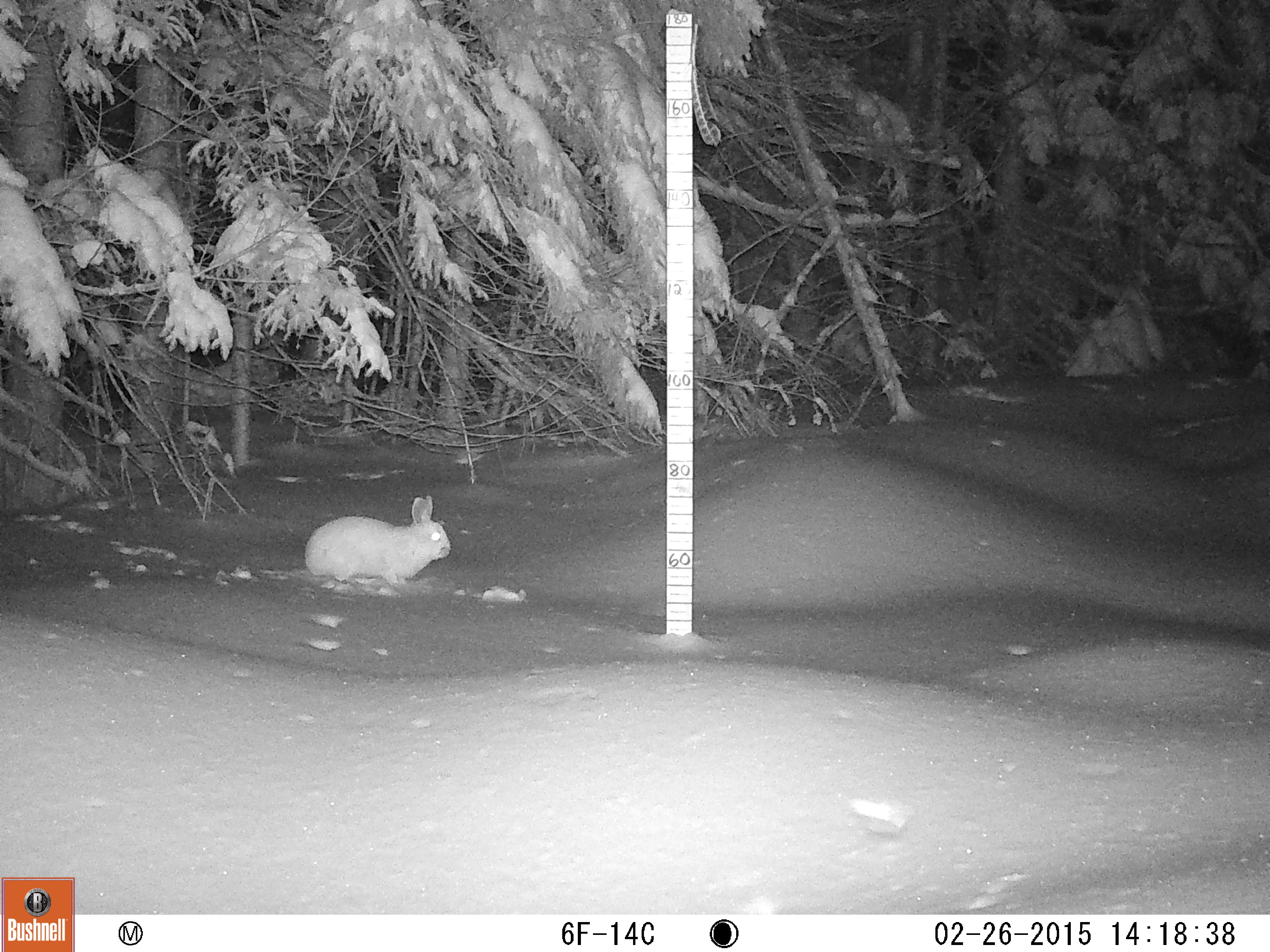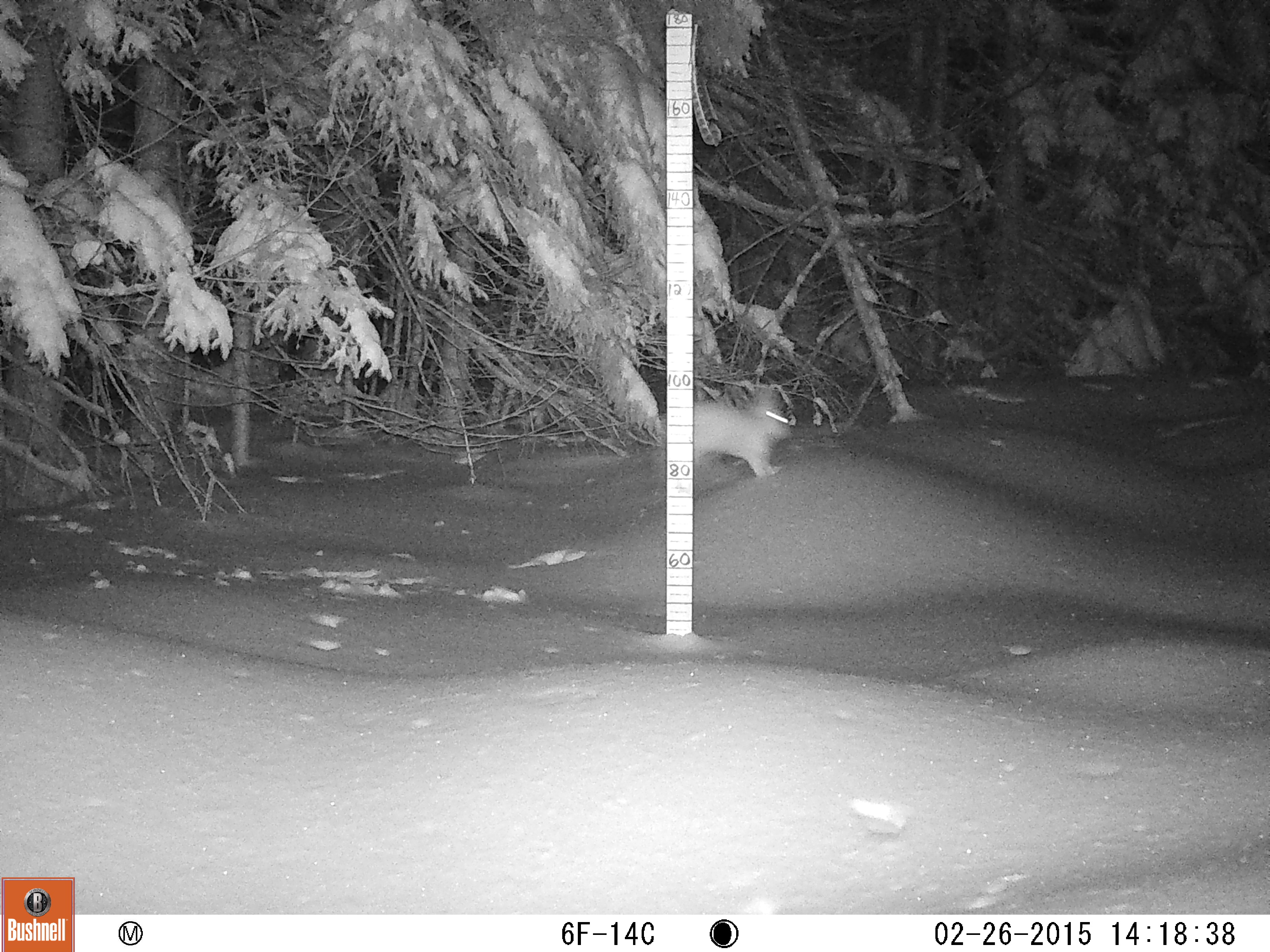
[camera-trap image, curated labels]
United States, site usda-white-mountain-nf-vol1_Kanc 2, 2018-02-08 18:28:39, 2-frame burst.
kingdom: Animalia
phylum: Chordata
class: Mammalia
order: Lagomorpha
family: Leporidae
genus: Lepus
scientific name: Lepus americanus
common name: snowshoe hare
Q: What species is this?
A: Snowshoe hare (Lepus americanus).